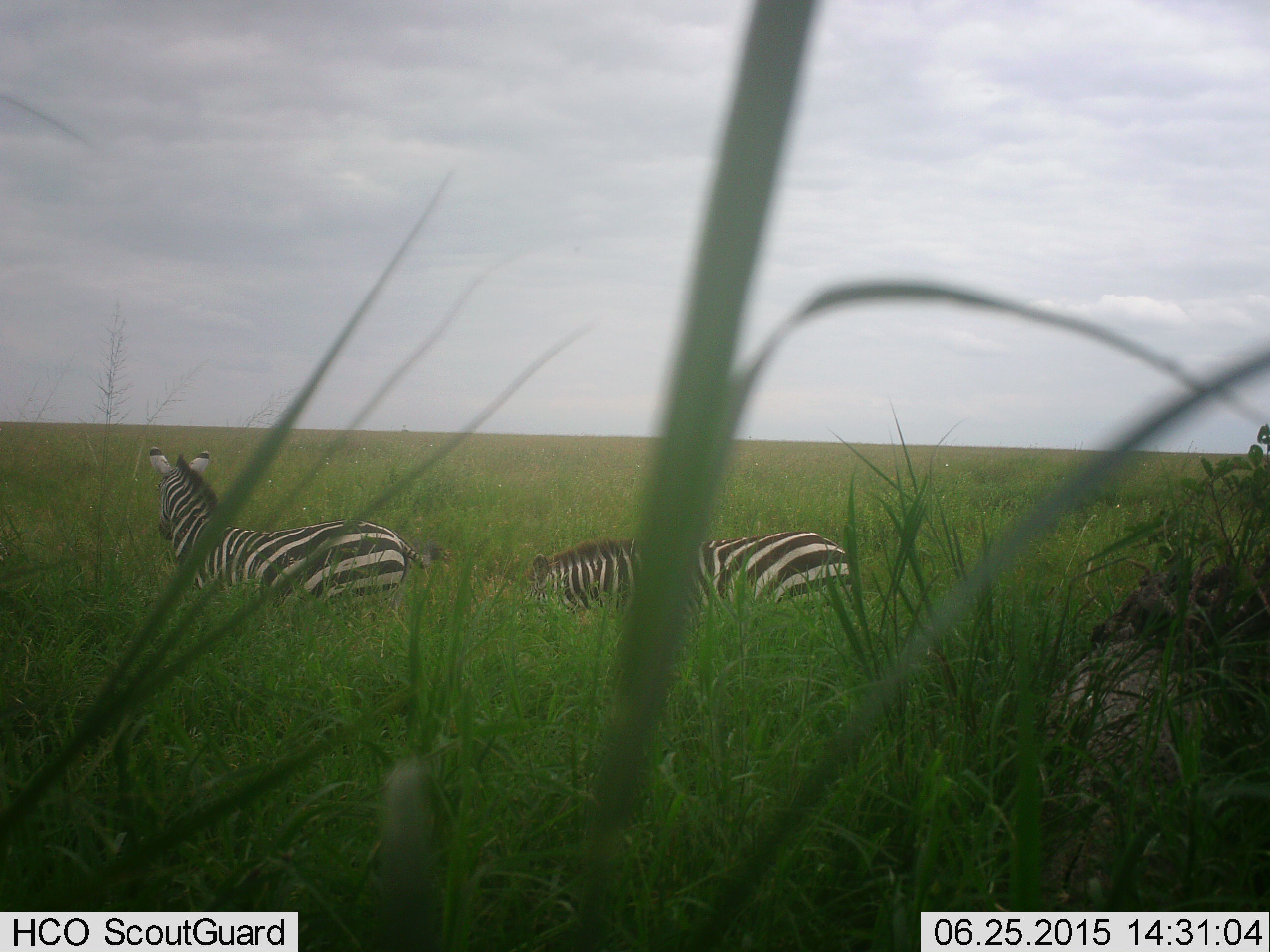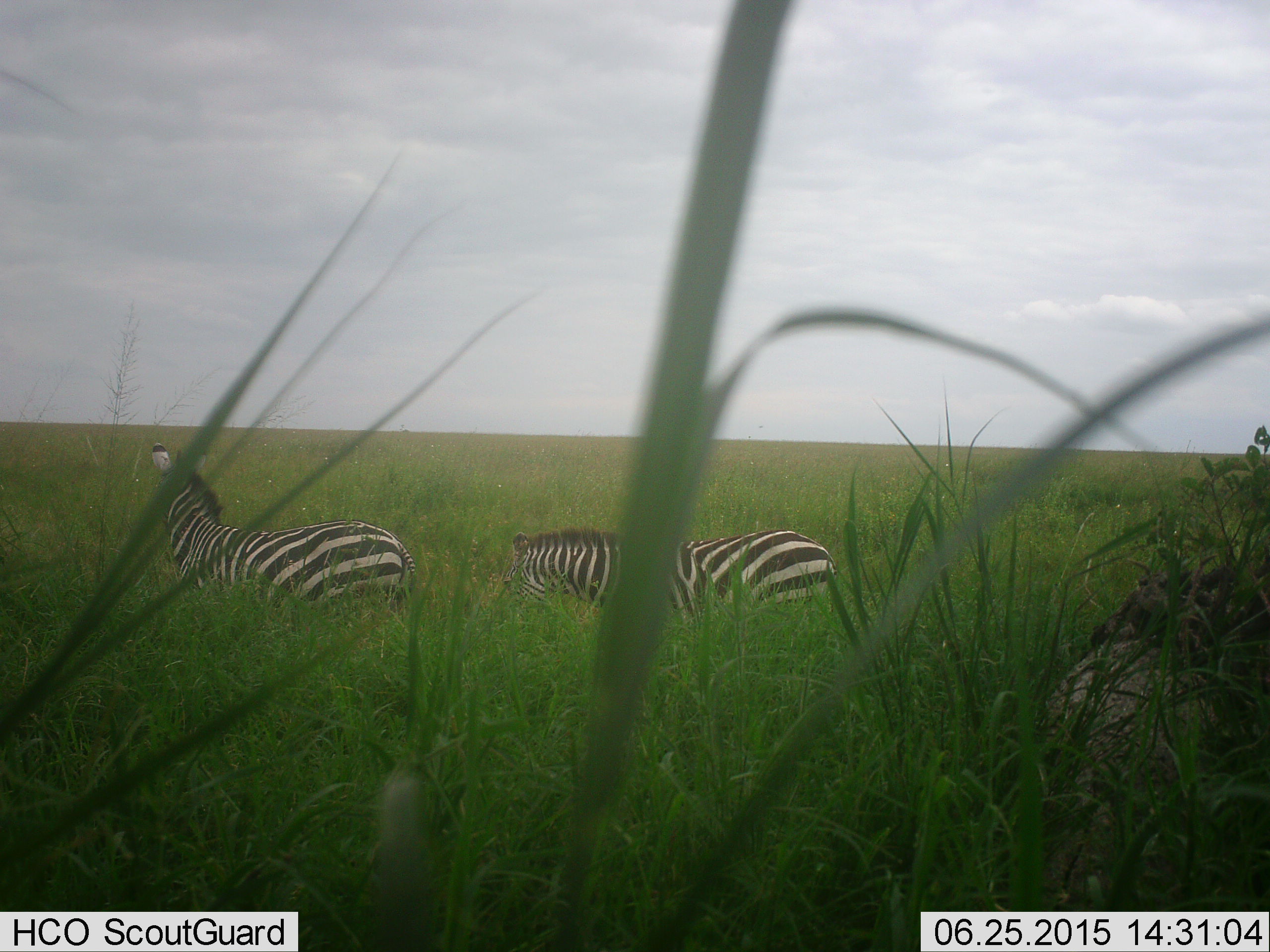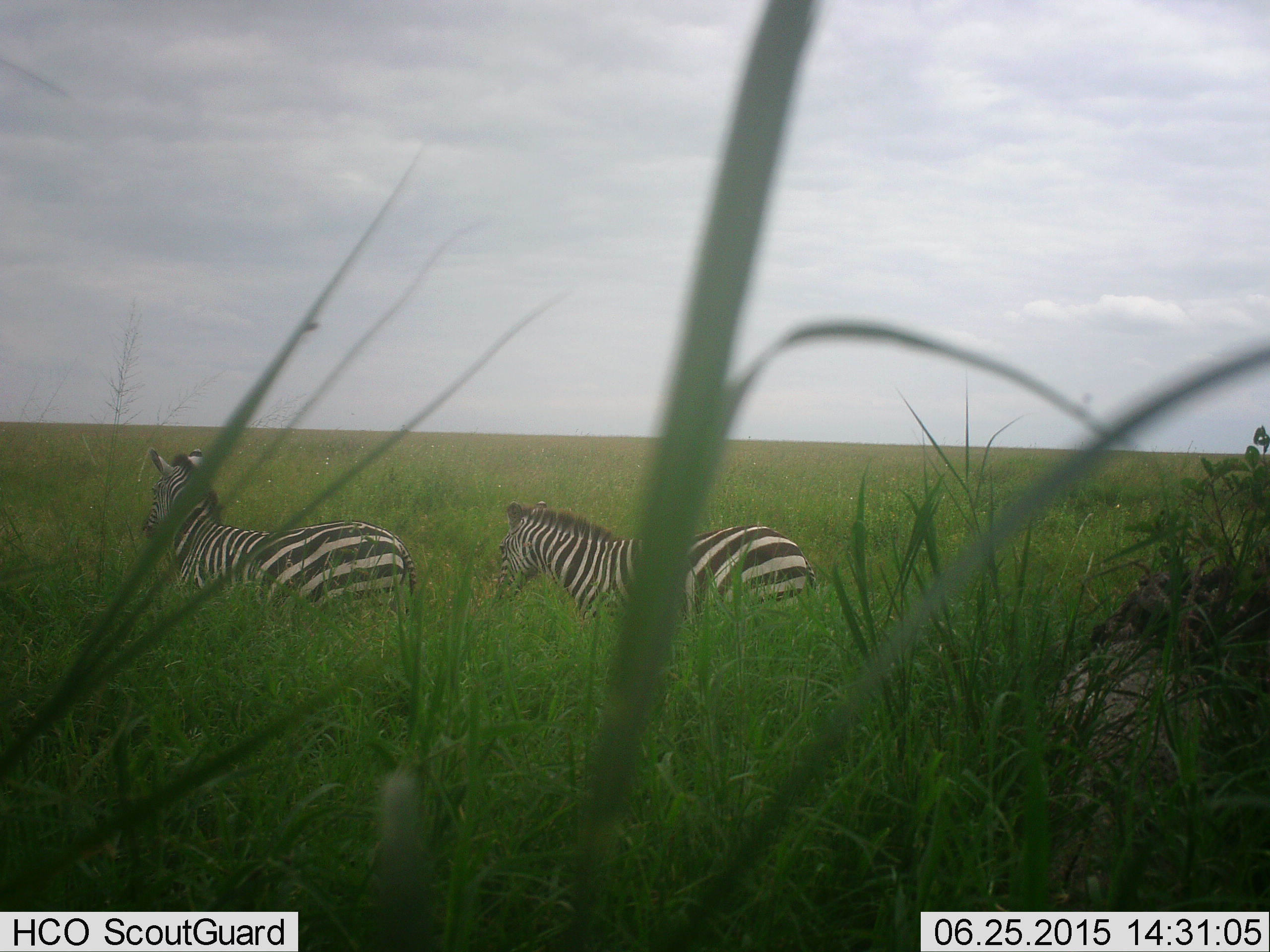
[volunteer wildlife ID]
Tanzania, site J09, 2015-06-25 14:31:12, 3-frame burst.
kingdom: Animalia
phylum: Chordata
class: Mammalia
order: Perissodactyla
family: Equidae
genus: Equus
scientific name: Equus quagga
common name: plains zebra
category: zebra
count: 2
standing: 60%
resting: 0%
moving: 10%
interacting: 0%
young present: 0%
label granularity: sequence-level